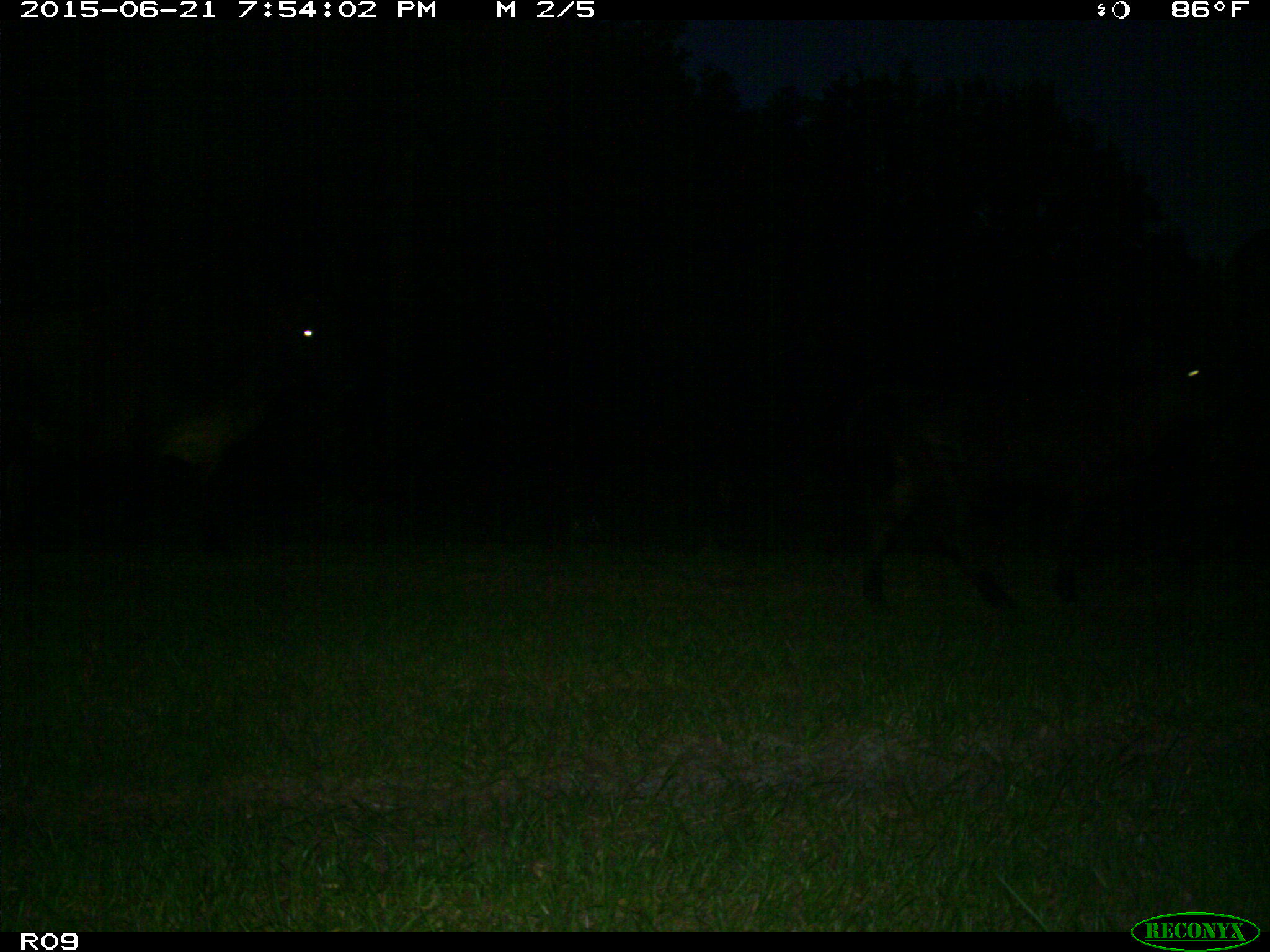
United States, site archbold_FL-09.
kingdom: Animalia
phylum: Chordata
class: Mammalia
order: Artiodactyla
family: Bovidae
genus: Bos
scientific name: Bos taurus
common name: domestic cow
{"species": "Bos taurus (domestic cow)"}